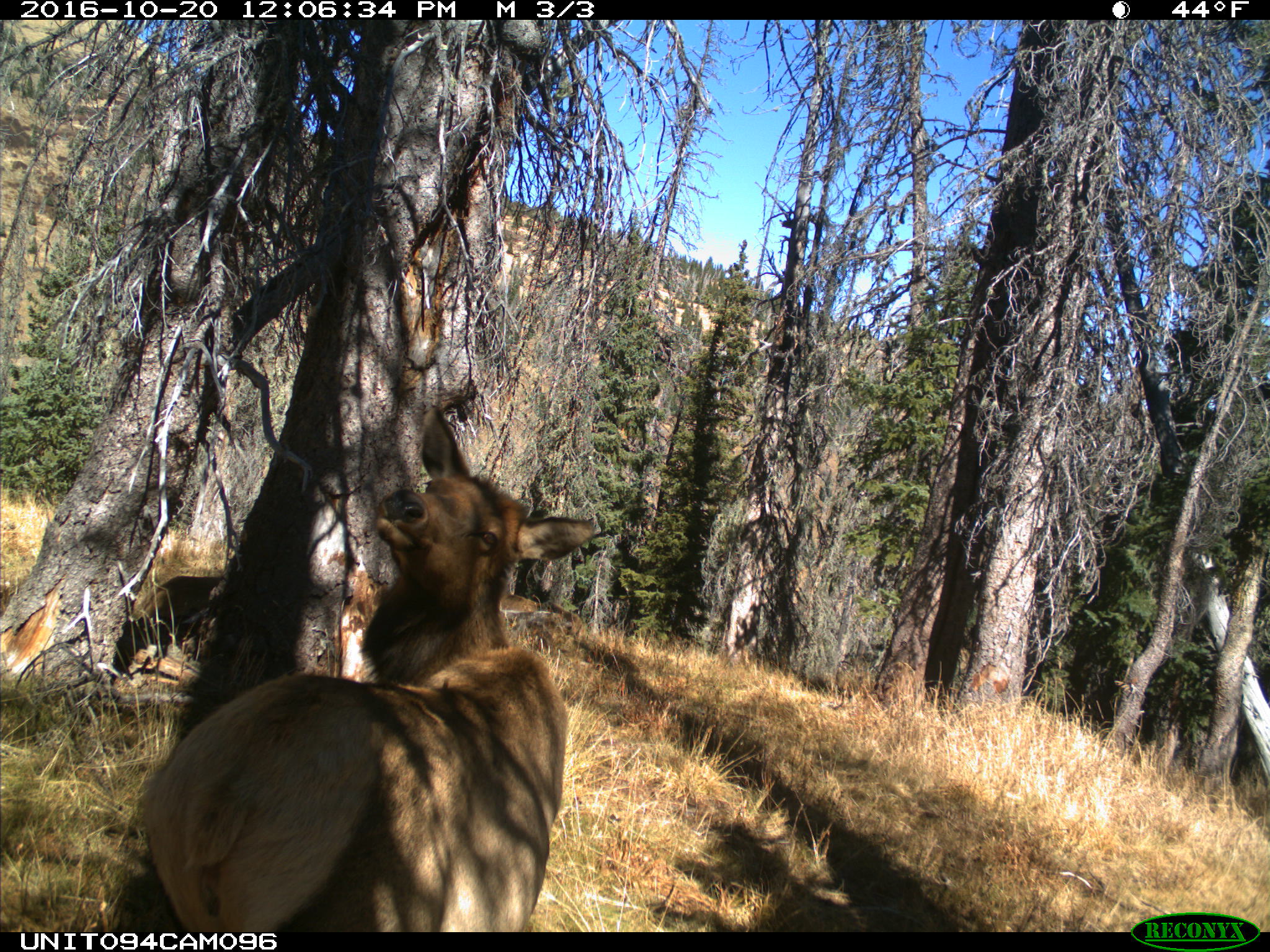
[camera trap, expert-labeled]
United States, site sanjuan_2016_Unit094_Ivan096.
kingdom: Animalia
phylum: Chordata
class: Mammalia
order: Artiodactyla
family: Cervidae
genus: Cervus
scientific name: Cervus elaphus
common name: red deer